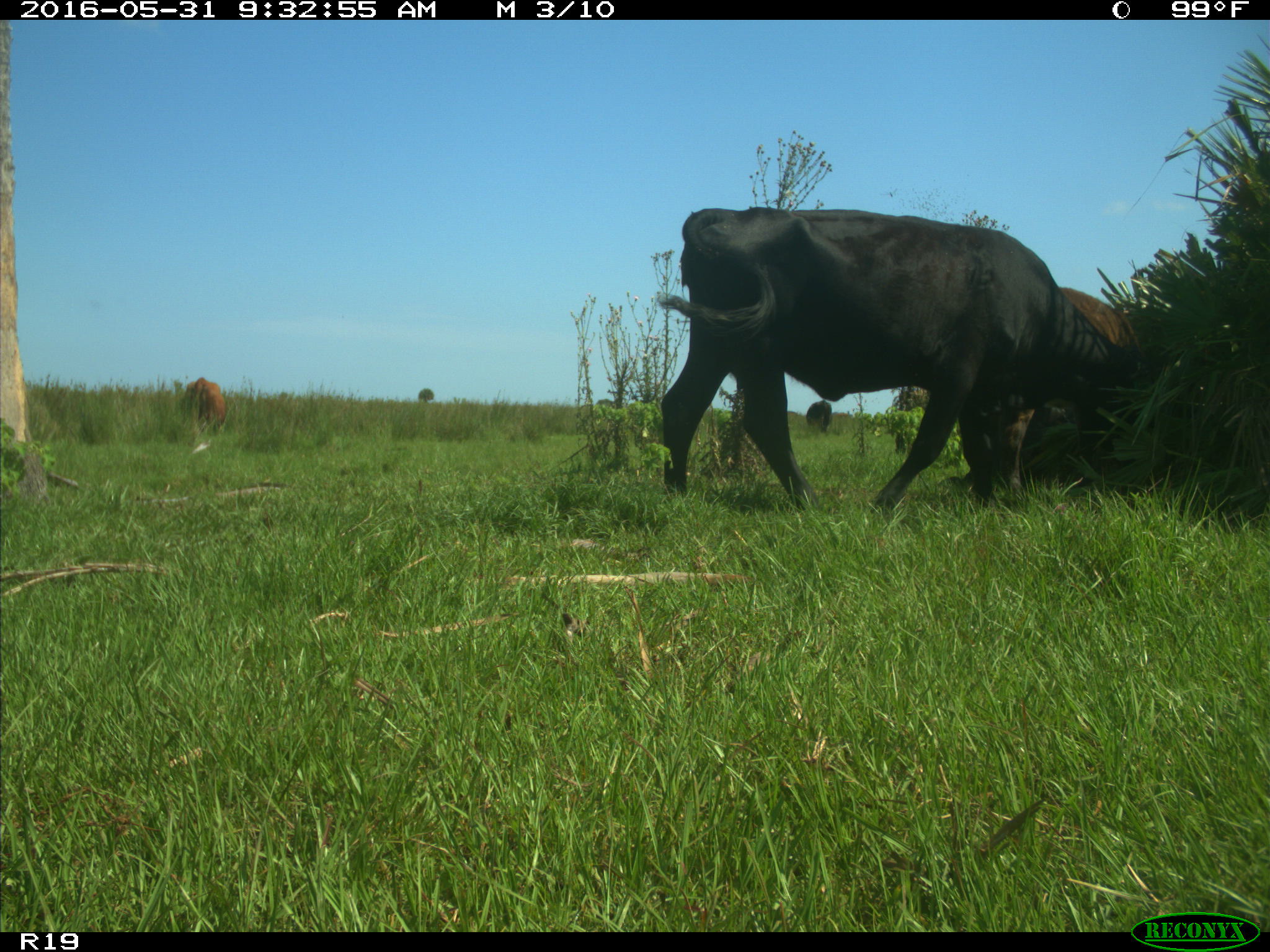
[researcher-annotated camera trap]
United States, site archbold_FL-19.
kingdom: Animalia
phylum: Chordata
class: Mammalia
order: Artiodactyla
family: Bovidae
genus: Bos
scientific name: Bos taurus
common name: domestic cow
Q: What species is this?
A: Bos taurus (domestic cow).